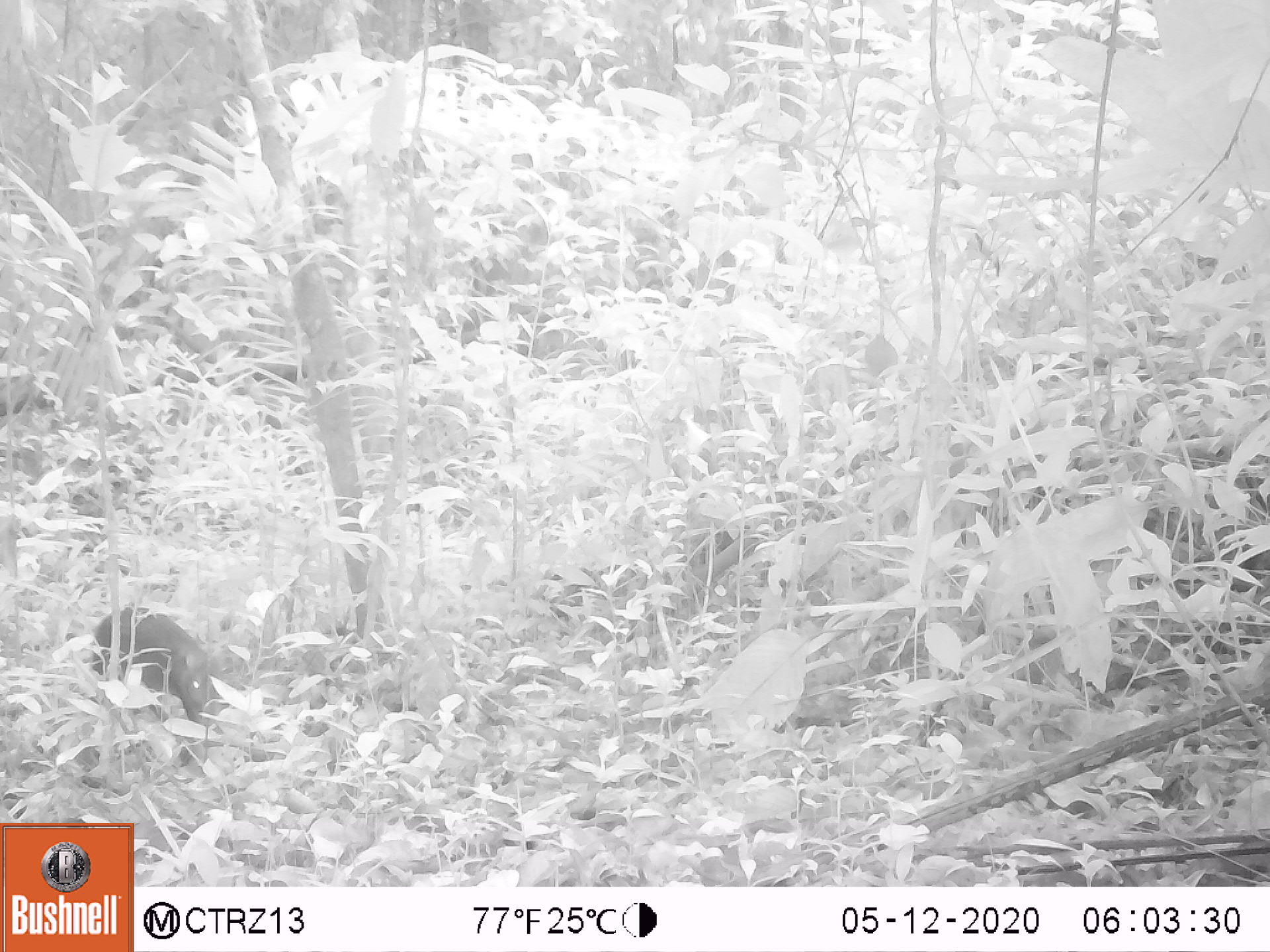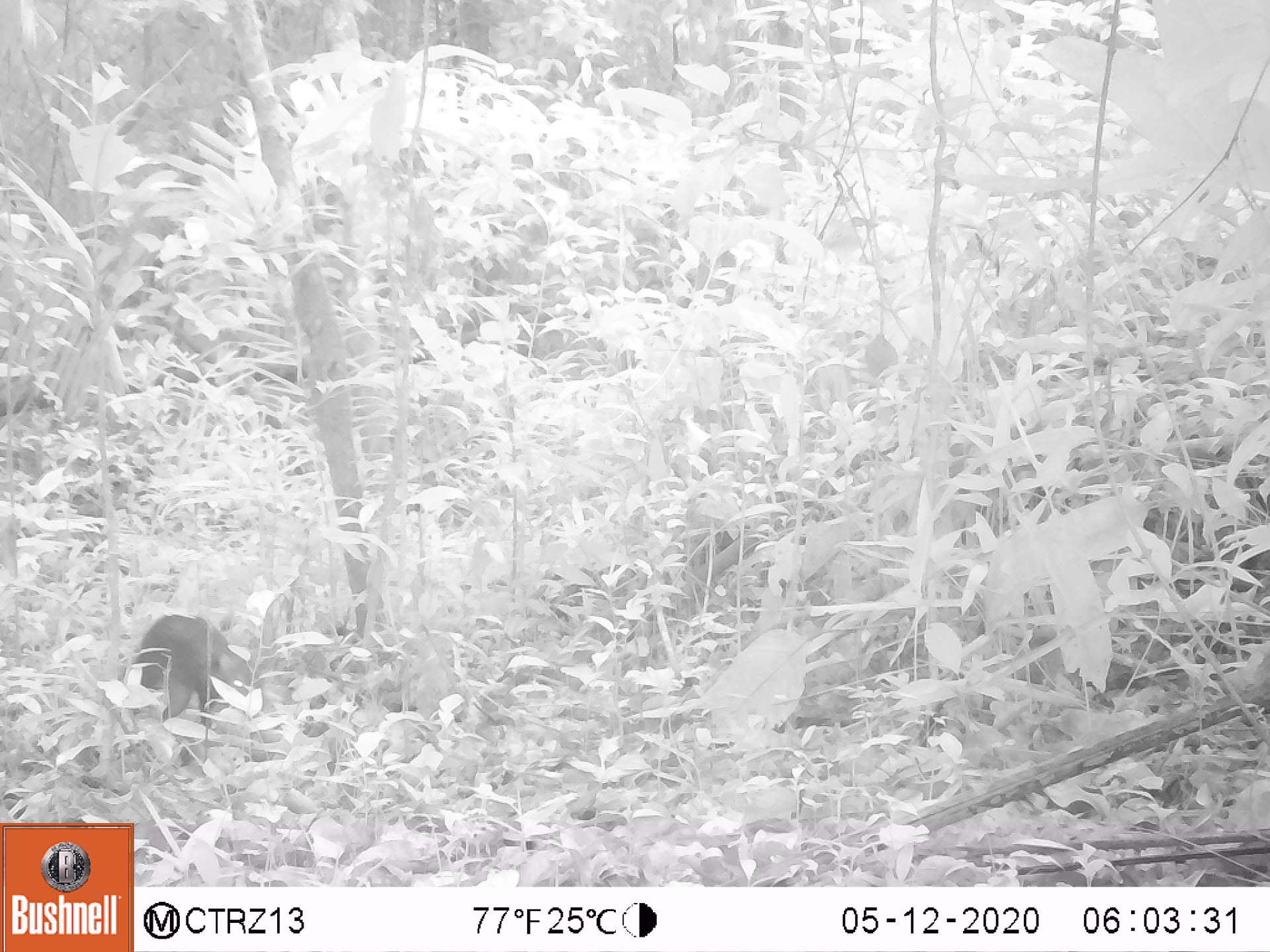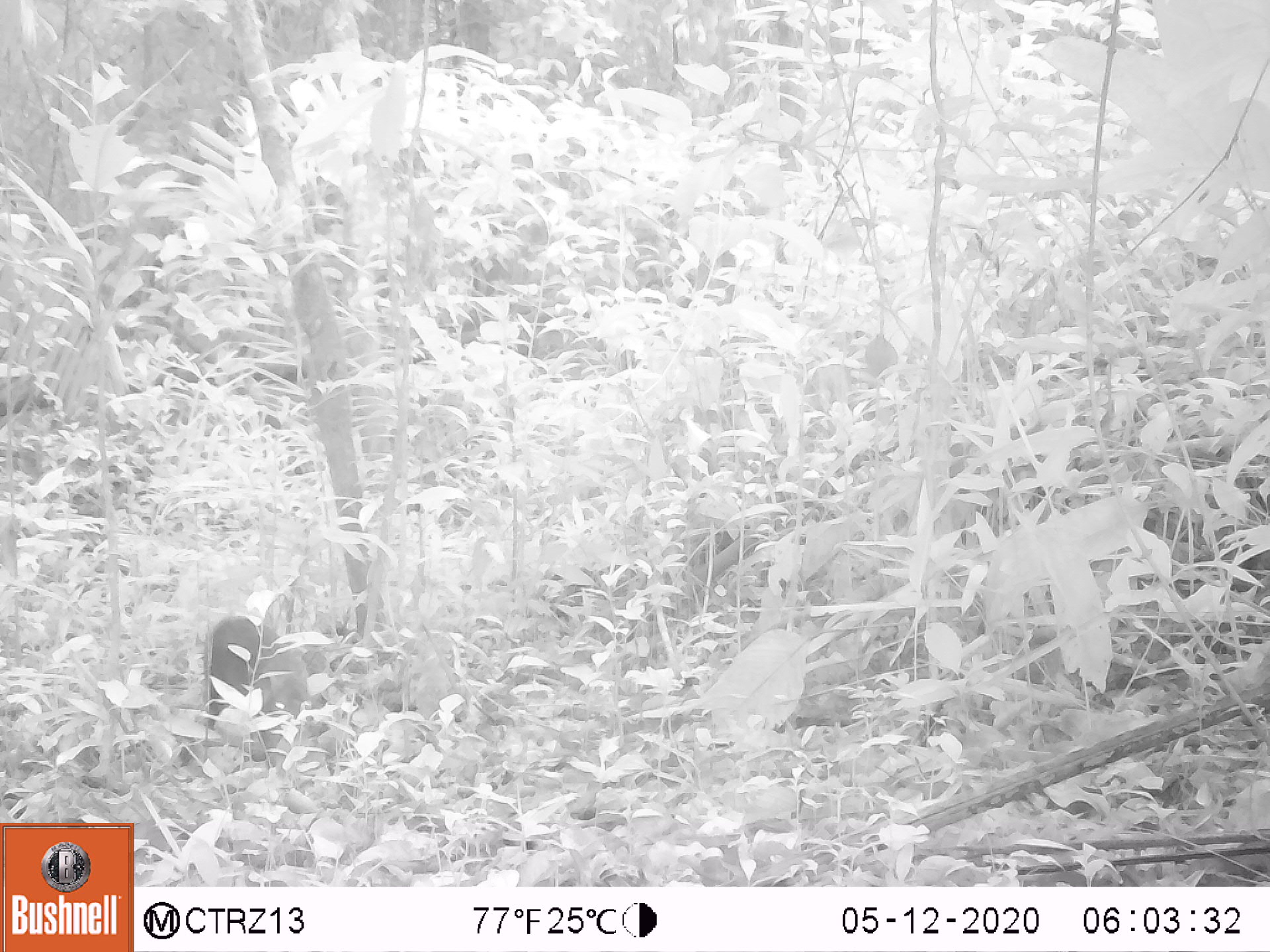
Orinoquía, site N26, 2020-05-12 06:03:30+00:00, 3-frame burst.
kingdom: Animalia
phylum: Chordata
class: Mammalia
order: Rodentia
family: Dasyproctidae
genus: Dasyprocta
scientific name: Dasyprocta fuliginosa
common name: black agouti